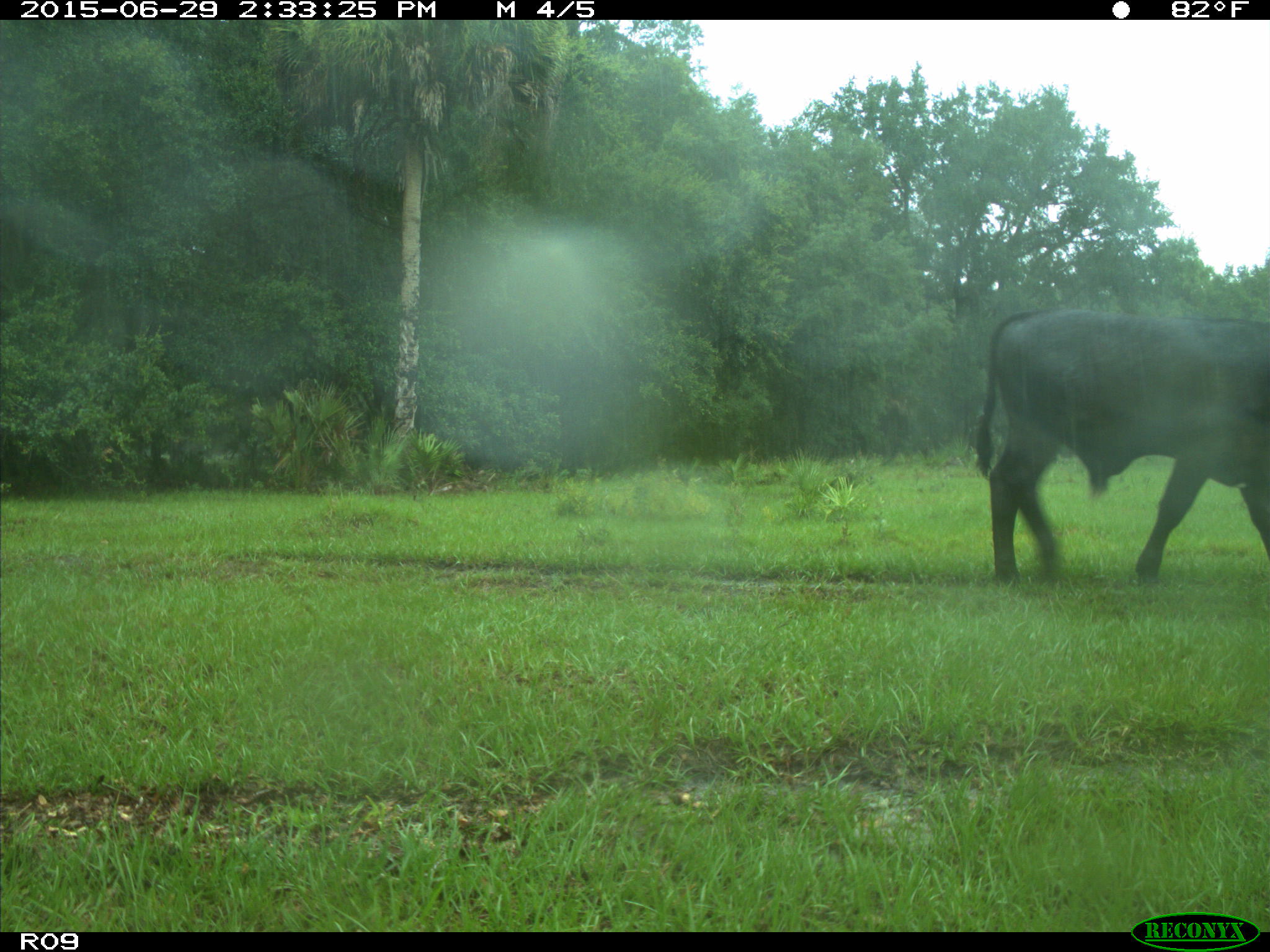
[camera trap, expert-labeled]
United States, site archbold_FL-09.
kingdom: Animalia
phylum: Chordata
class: Mammalia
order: Artiodactyla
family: Bovidae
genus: Bos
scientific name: Bos taurus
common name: domestic cow